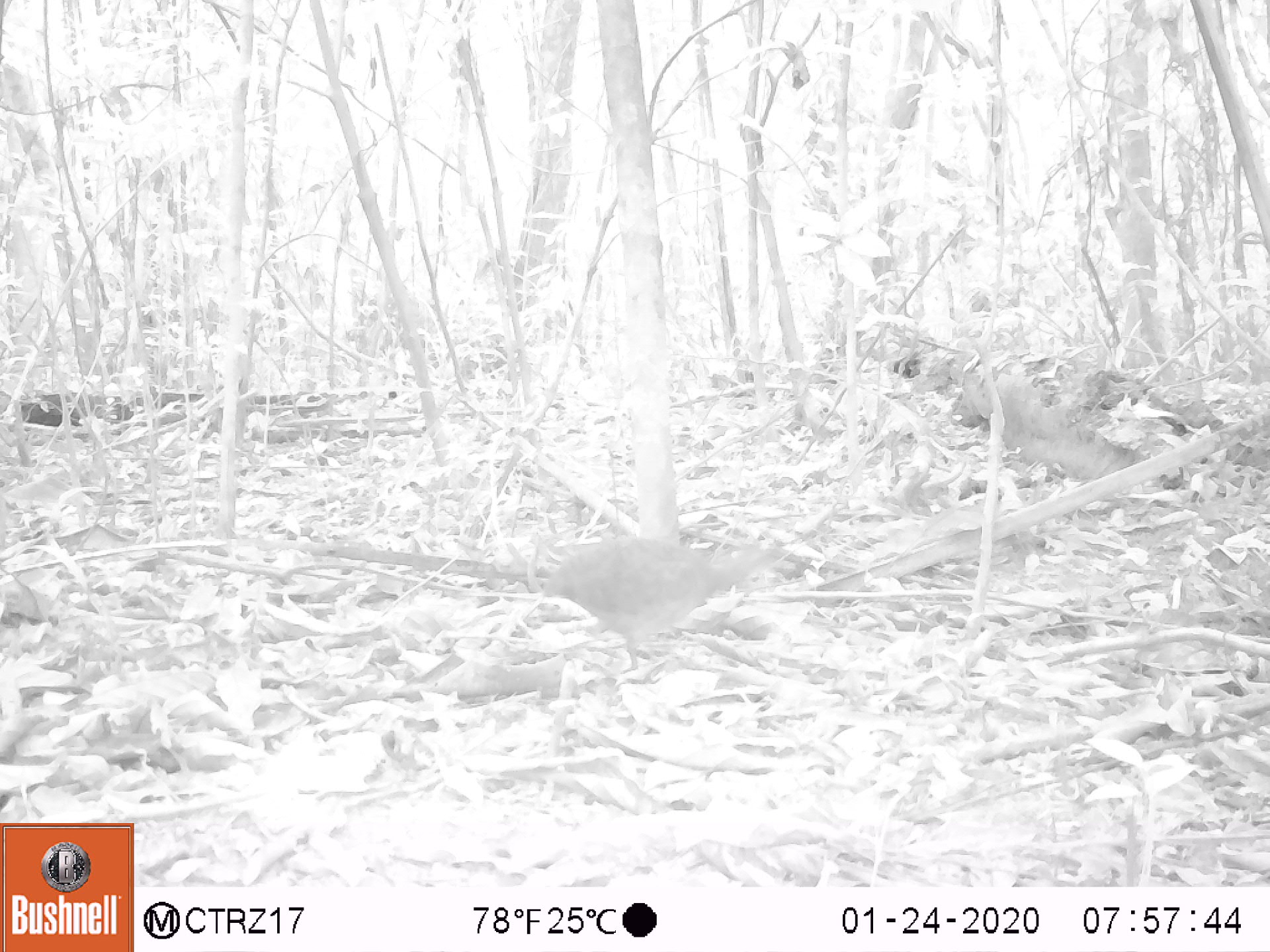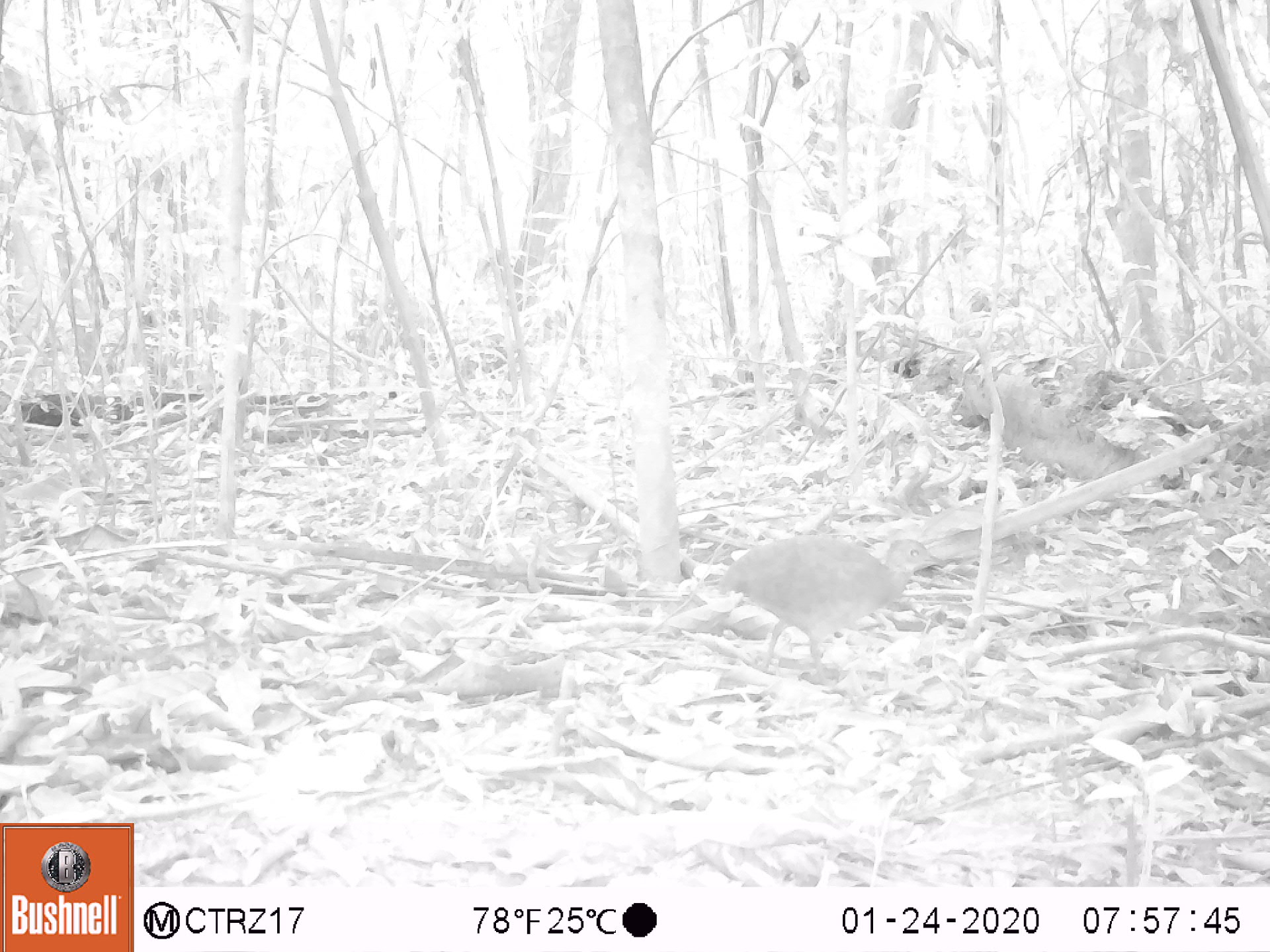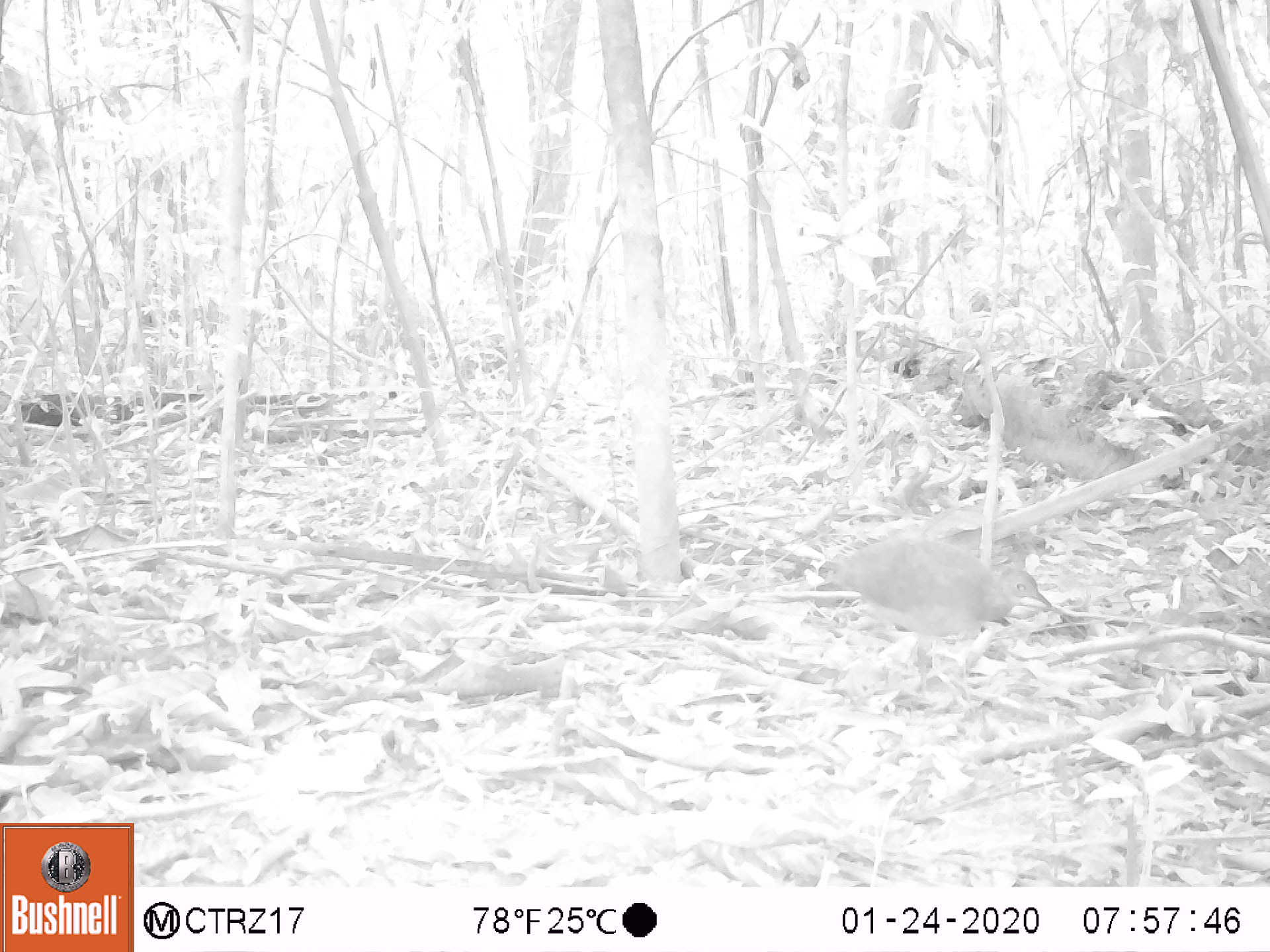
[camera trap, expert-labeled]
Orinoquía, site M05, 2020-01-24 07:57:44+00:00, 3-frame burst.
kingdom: Animalia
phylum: Chordata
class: Aves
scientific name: Aves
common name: bird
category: unknown bird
Unknown bird (bird) (Aves).